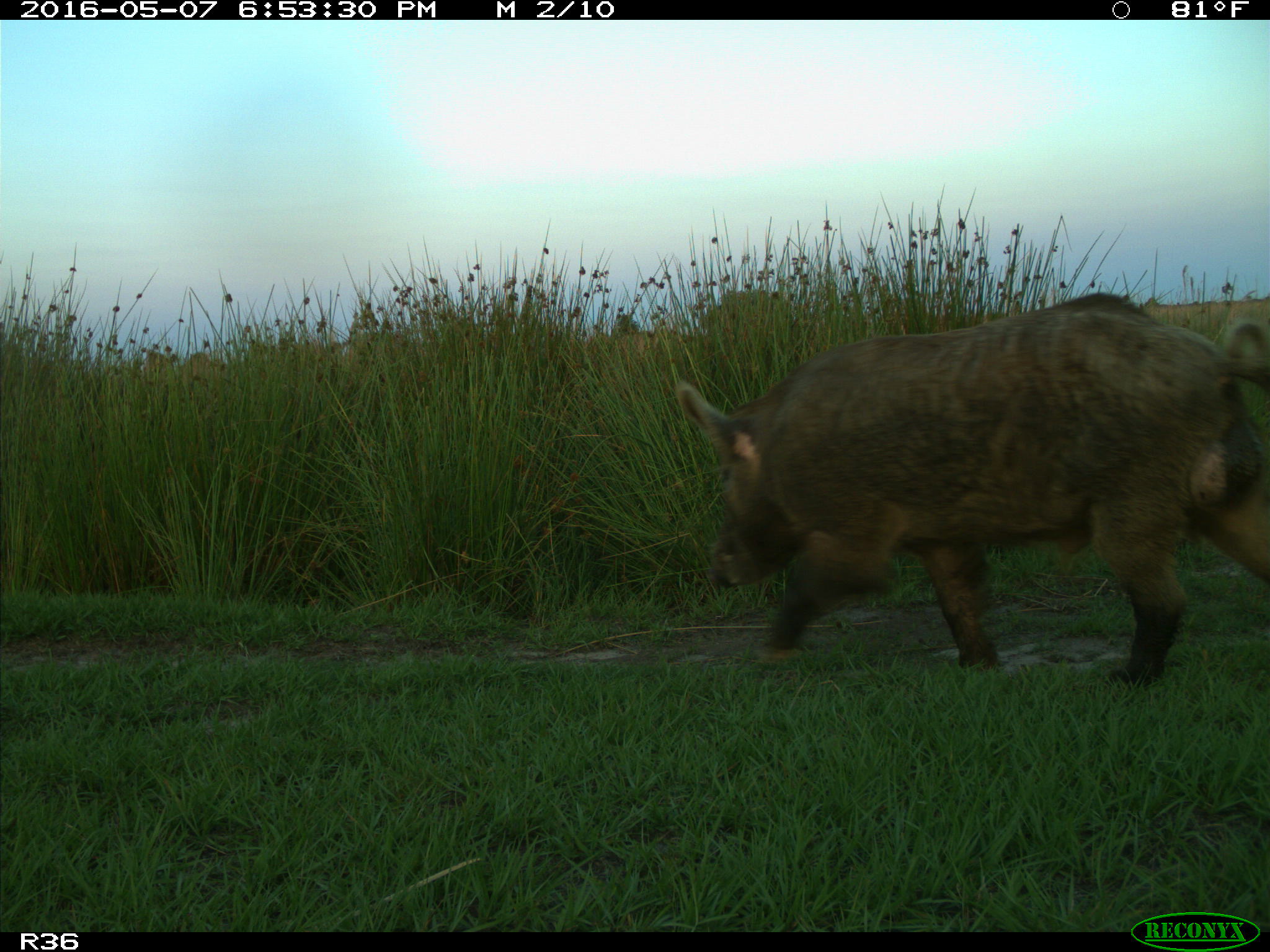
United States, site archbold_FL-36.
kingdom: Animalia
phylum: Chordata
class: Mammalia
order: Artiodactyla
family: Suidae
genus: Sus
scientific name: Sus scrofa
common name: wild boar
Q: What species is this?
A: Sus scrofa (wild boar).